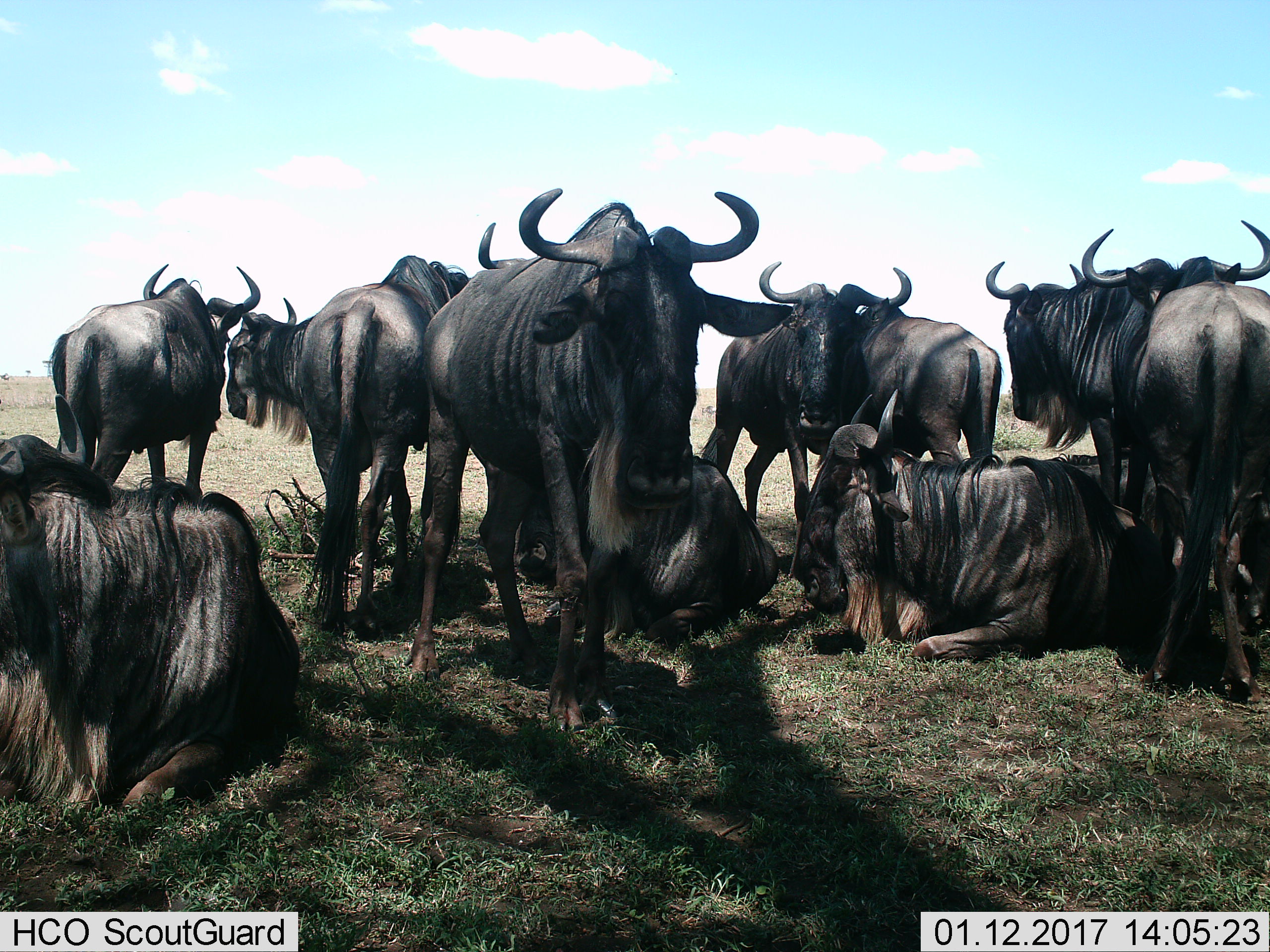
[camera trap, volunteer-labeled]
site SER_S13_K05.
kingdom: Animalia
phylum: Chordata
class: Mammalia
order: Artiodactyla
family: Bovidae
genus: Connochaetes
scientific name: Connochaetes taurinus taurinus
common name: blue wildebeest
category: wildebeestblue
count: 11-50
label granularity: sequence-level